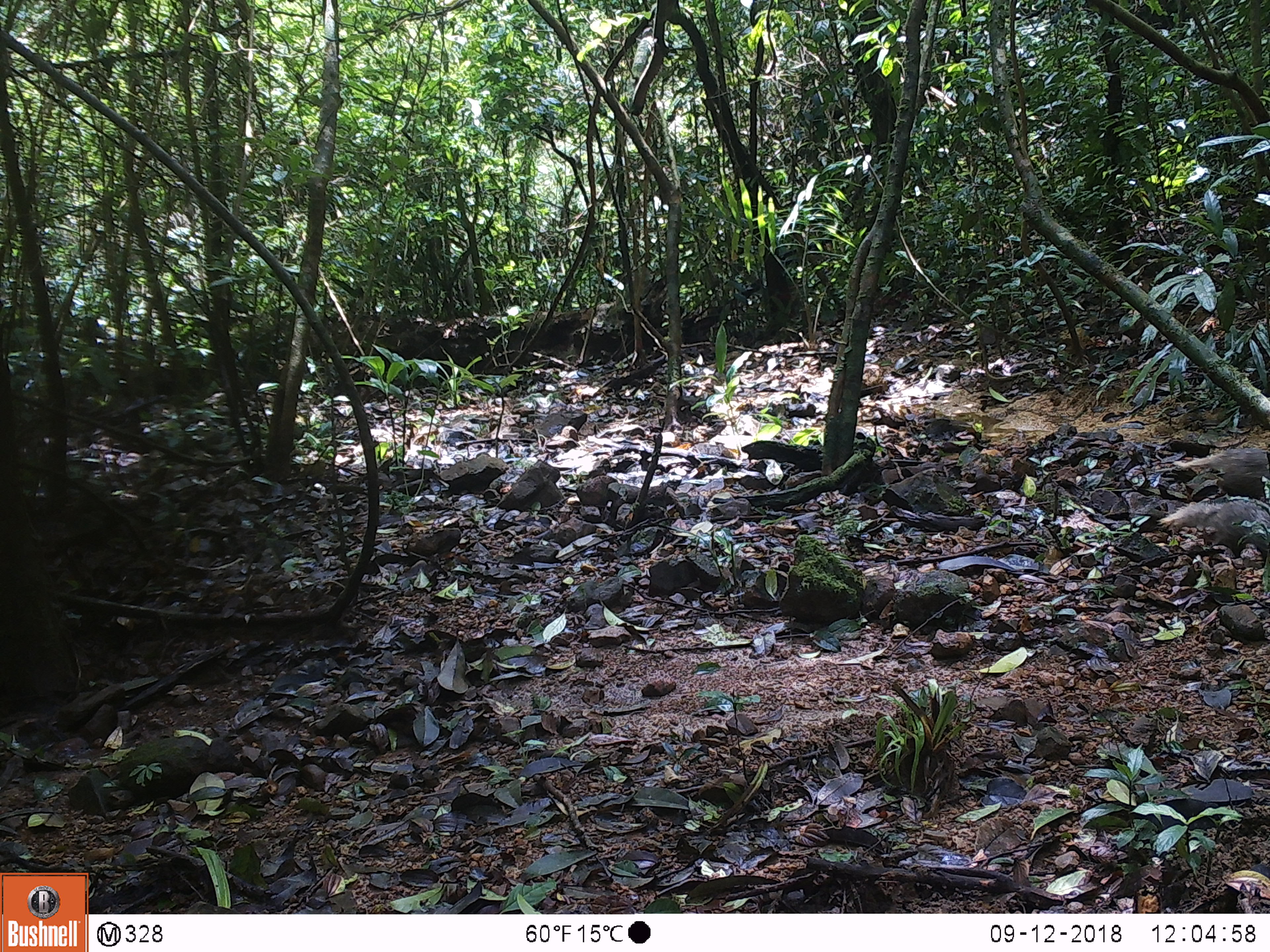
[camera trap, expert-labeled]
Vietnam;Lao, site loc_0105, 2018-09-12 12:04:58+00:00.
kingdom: Animalia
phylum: Chordata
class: Mammalia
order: Carnivora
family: Herpestidae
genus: Urva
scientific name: Urva urva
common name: crab-eating mongoose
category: crab eating mongoose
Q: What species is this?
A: Crab eating mongoose (crab-eating mongoose) (Urva urva).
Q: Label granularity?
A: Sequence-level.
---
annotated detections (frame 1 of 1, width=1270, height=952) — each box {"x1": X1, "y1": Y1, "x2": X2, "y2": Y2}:
crab eating mongoose: {"x1": 1156, "y1": 500, "x2": 1270, "y2": 559}